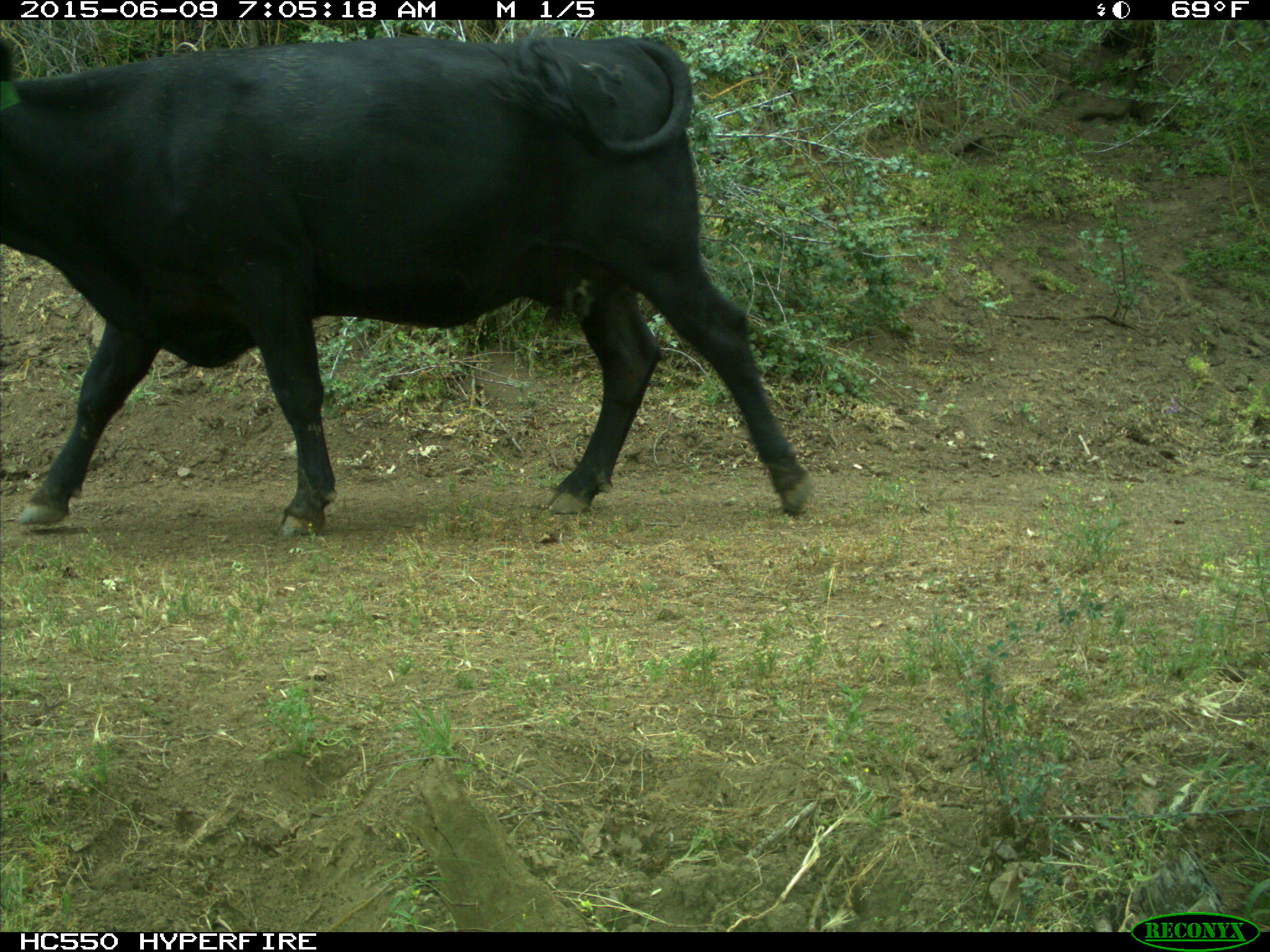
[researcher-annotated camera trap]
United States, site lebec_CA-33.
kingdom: Animalia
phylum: Chordata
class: Mammalia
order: Artiodactyla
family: Bovidae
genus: Bos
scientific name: Bos taurus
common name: domestic cow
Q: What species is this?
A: Bos taurus (domestic cow).